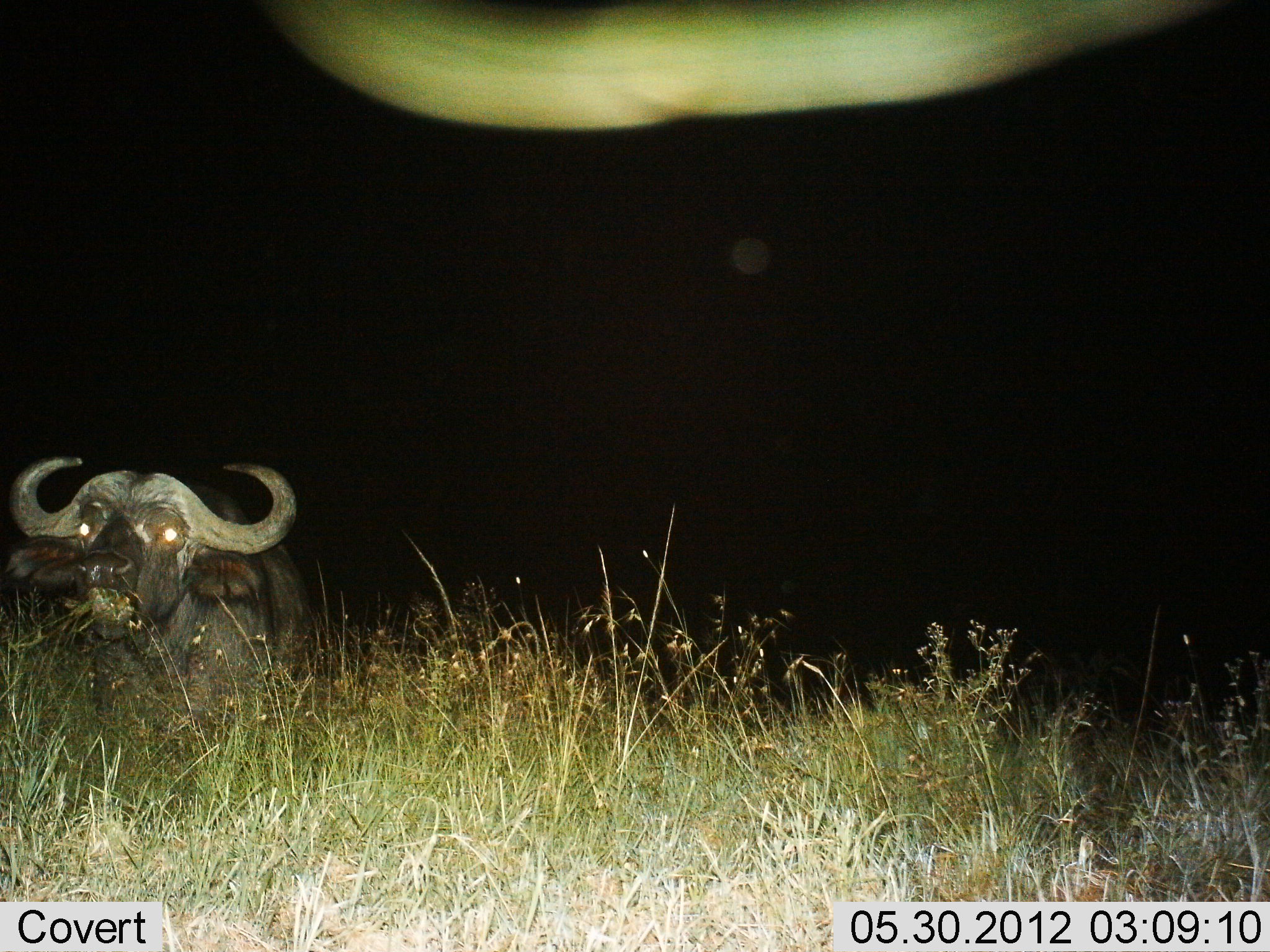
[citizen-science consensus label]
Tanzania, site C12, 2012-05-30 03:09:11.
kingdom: Animalia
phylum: Chordata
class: Mammalia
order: Artiodactyla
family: Bovidae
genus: Syncerus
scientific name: Syncerus caffer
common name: cape buffalo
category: buffalo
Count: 1.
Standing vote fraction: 60%.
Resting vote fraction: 10%.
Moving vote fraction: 0%.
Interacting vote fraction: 0%.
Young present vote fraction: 0%.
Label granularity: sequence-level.